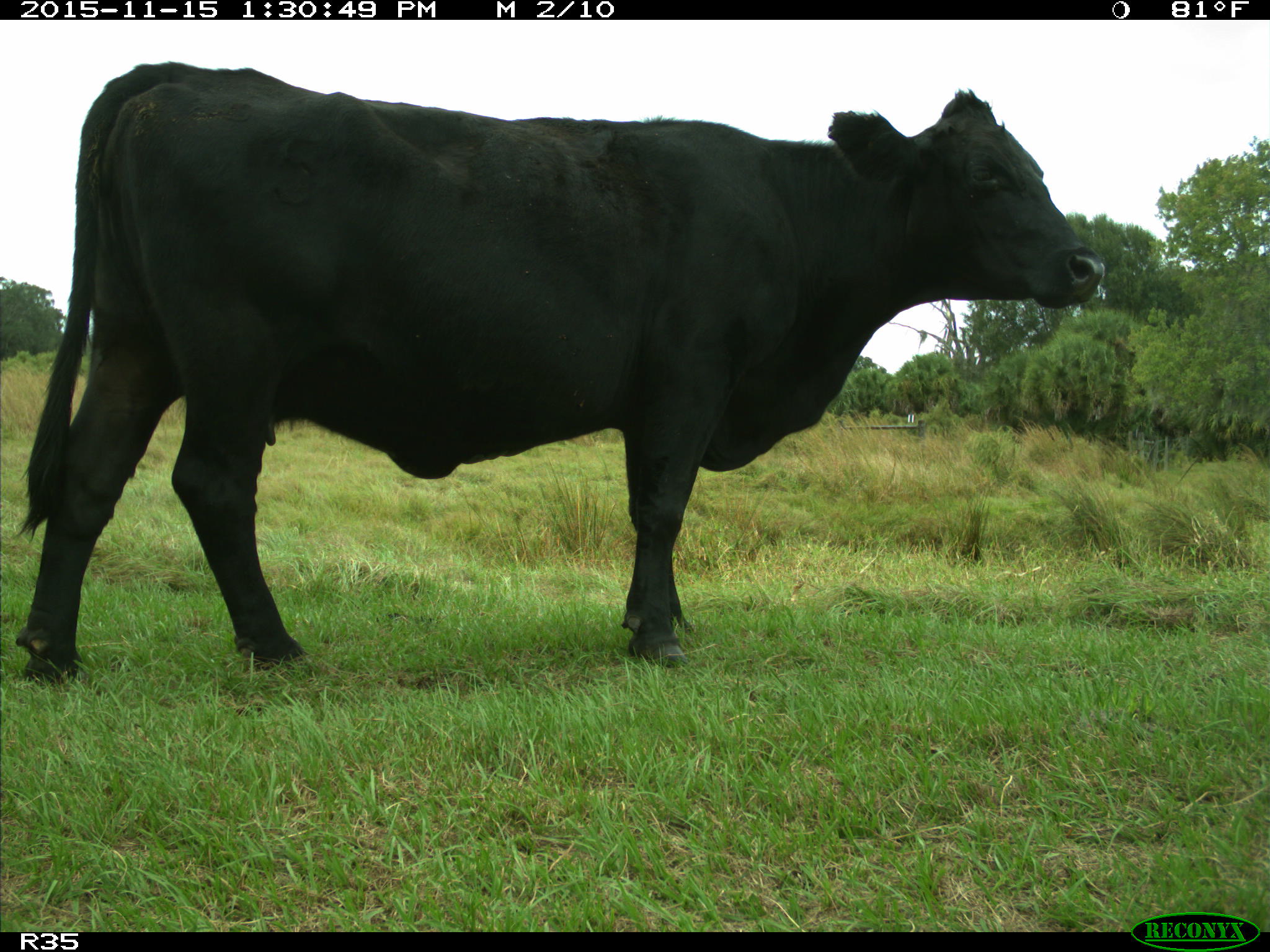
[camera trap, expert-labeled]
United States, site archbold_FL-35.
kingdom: Animalia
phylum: Chordata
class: Mammalia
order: Artiodactyla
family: Bovidae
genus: Bos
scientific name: Bos taurus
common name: domestic cow